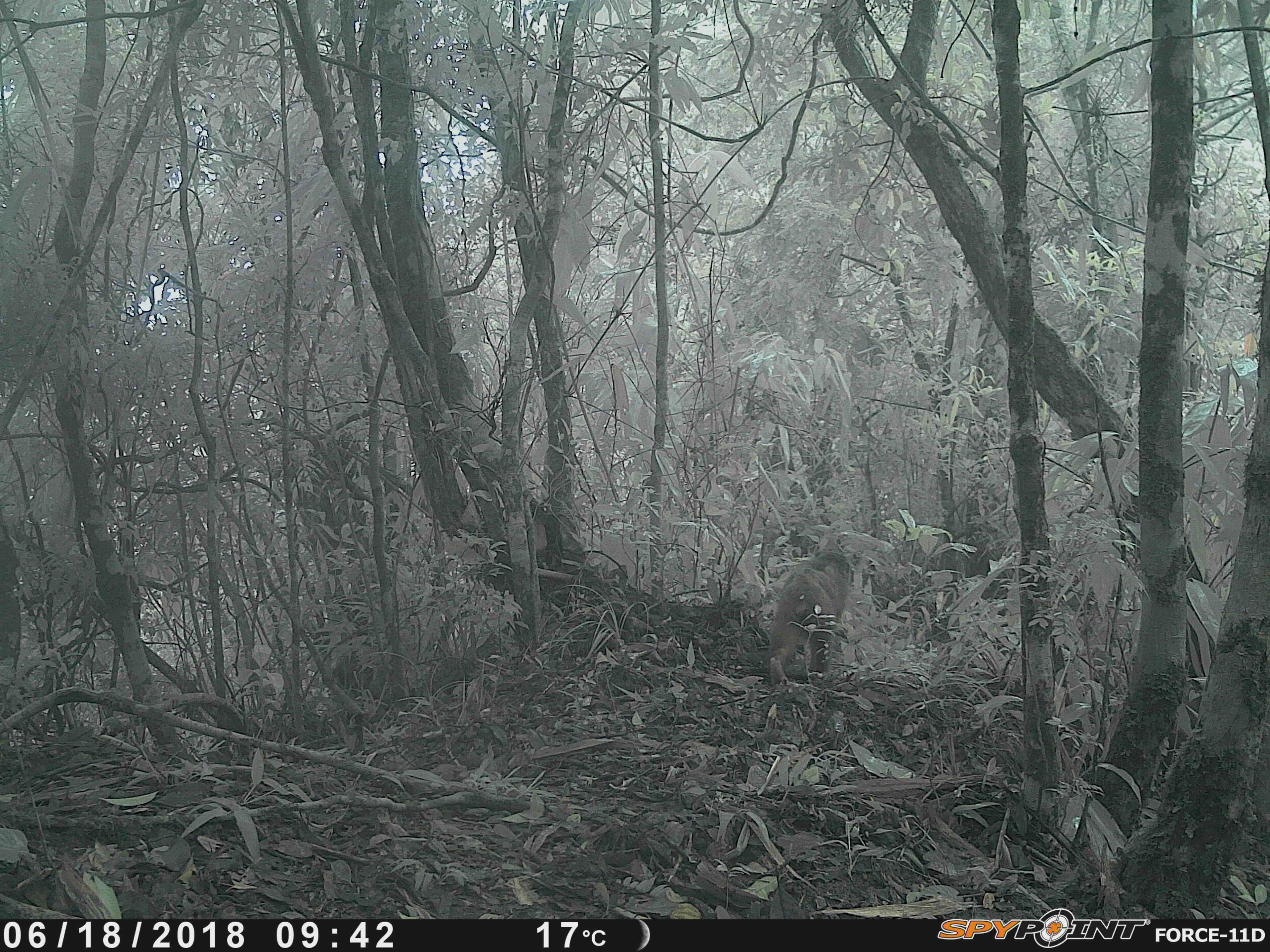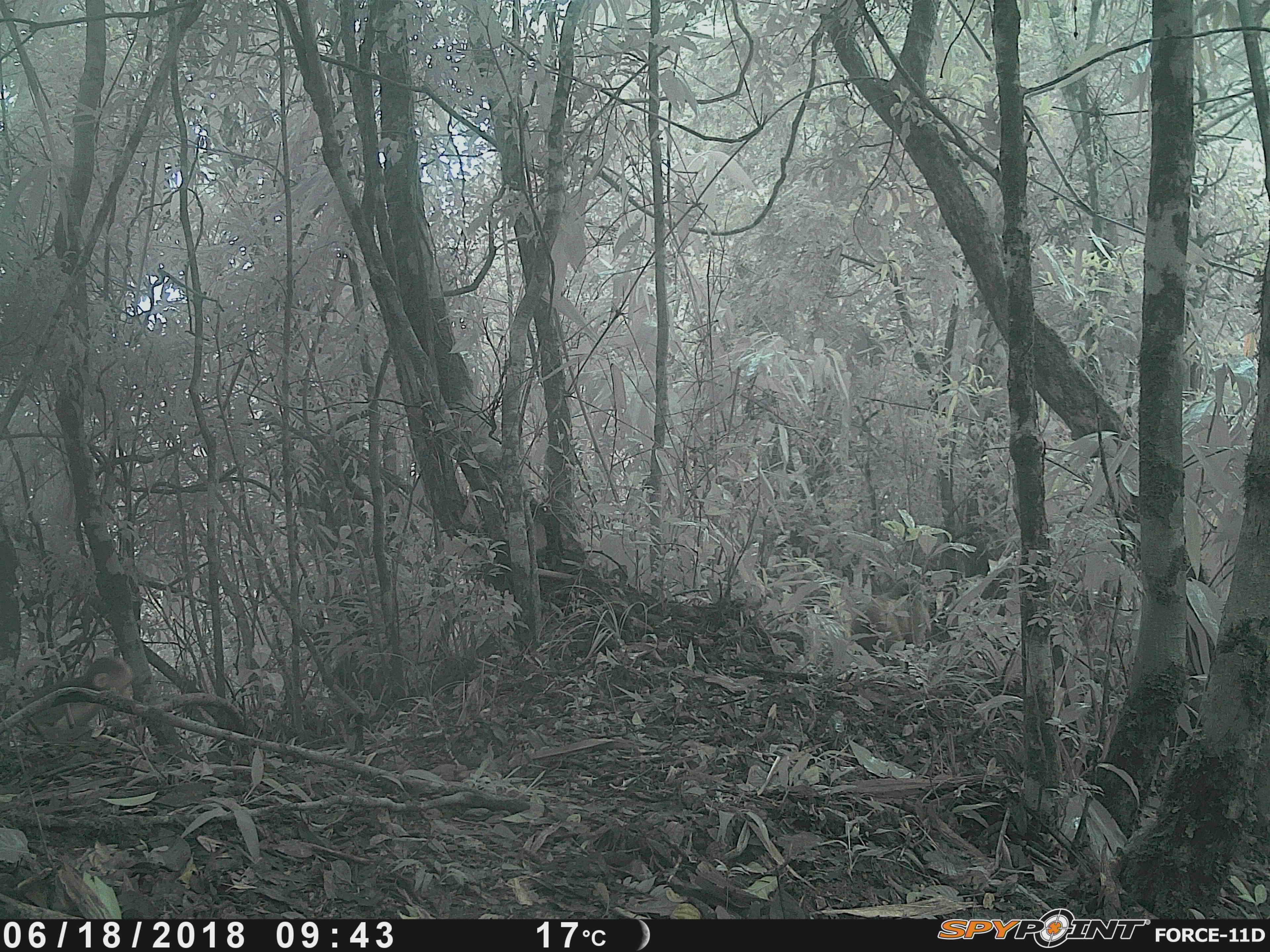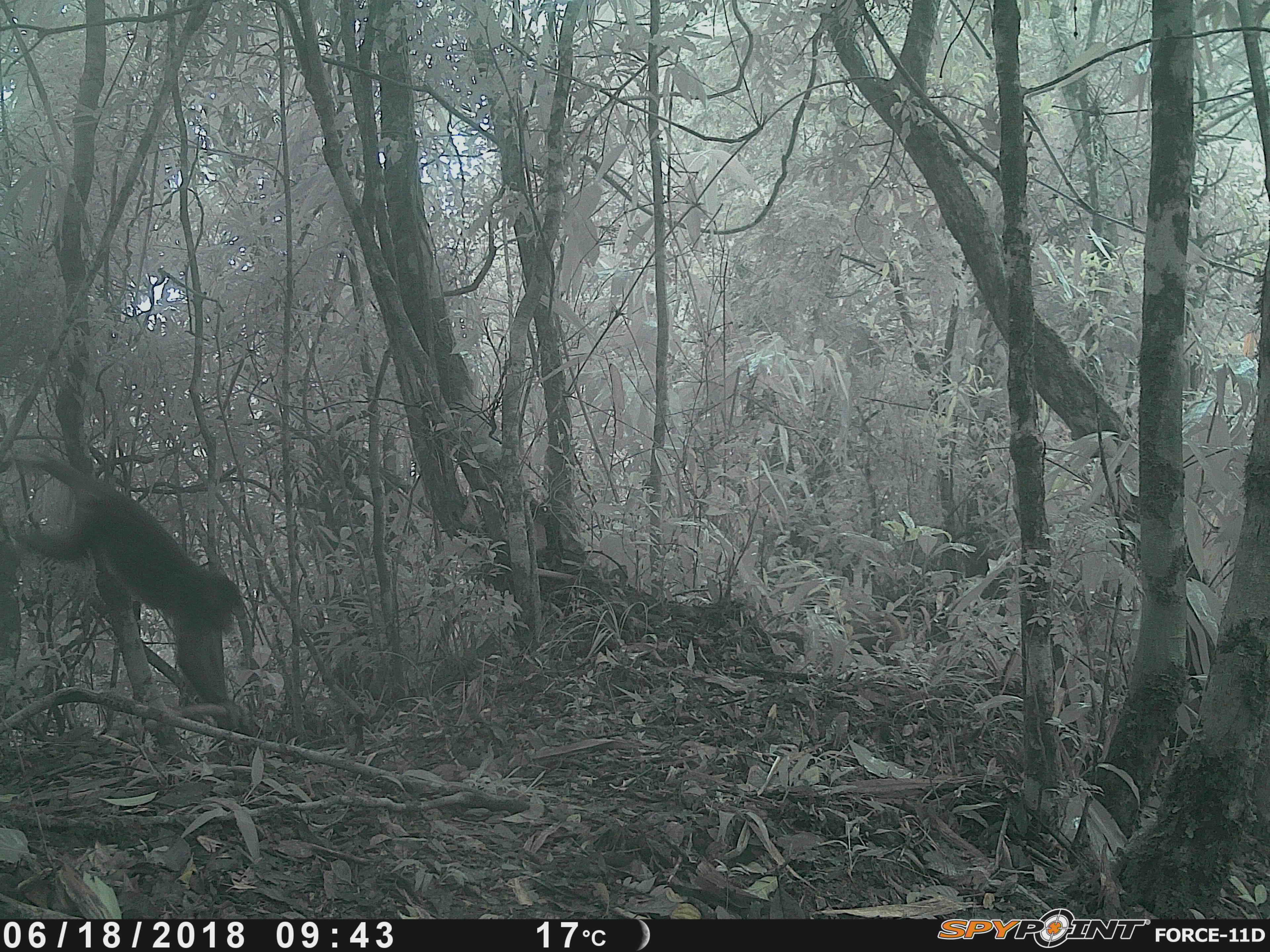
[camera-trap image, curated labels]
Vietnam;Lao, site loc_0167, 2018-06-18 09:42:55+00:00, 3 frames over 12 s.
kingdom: Animalia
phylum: Chordata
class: Mammalia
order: Primates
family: Cercopithecidae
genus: Macaca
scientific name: Macaca arctoides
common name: stump-tailed macaque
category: stump tailed macaque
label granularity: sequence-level